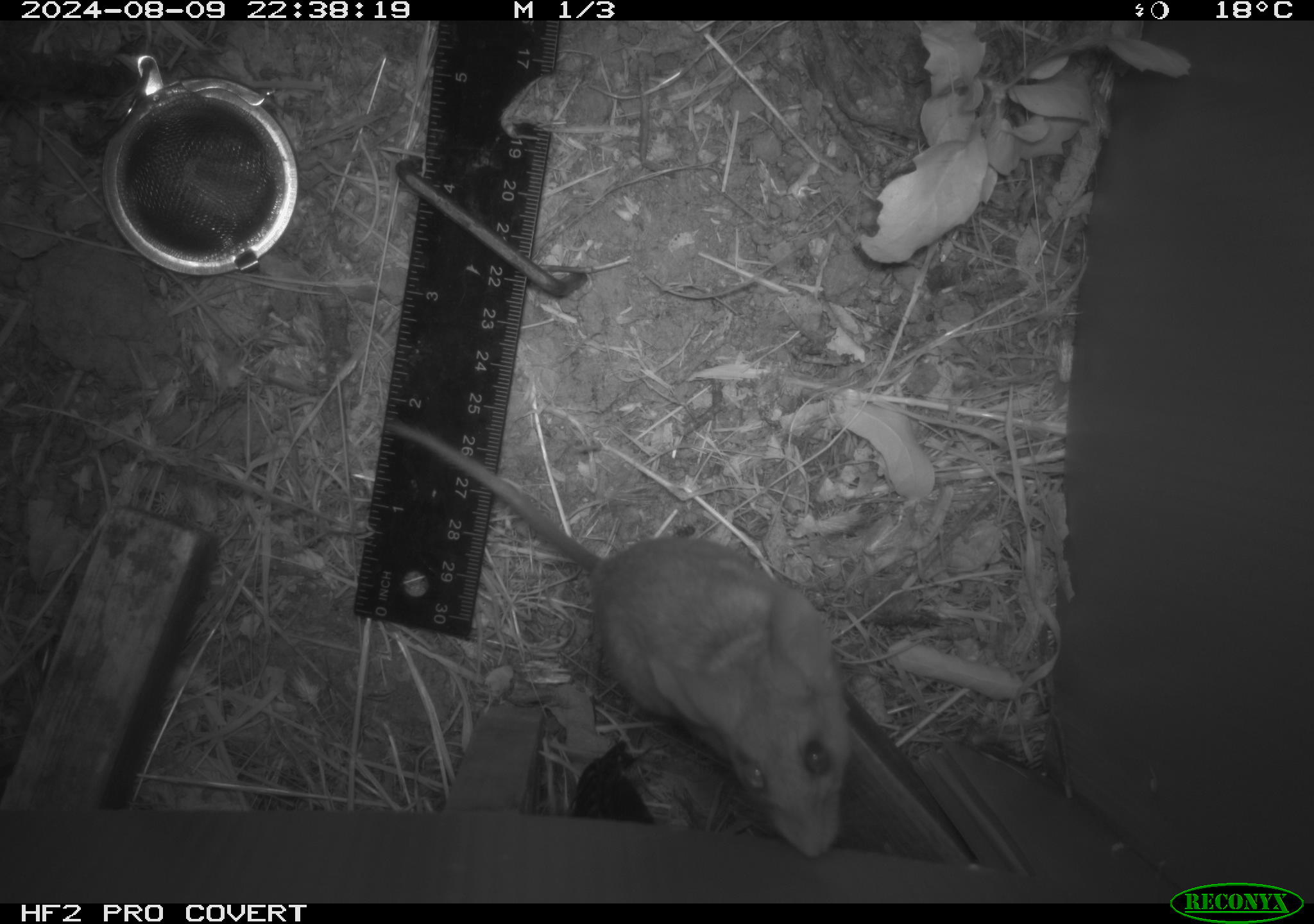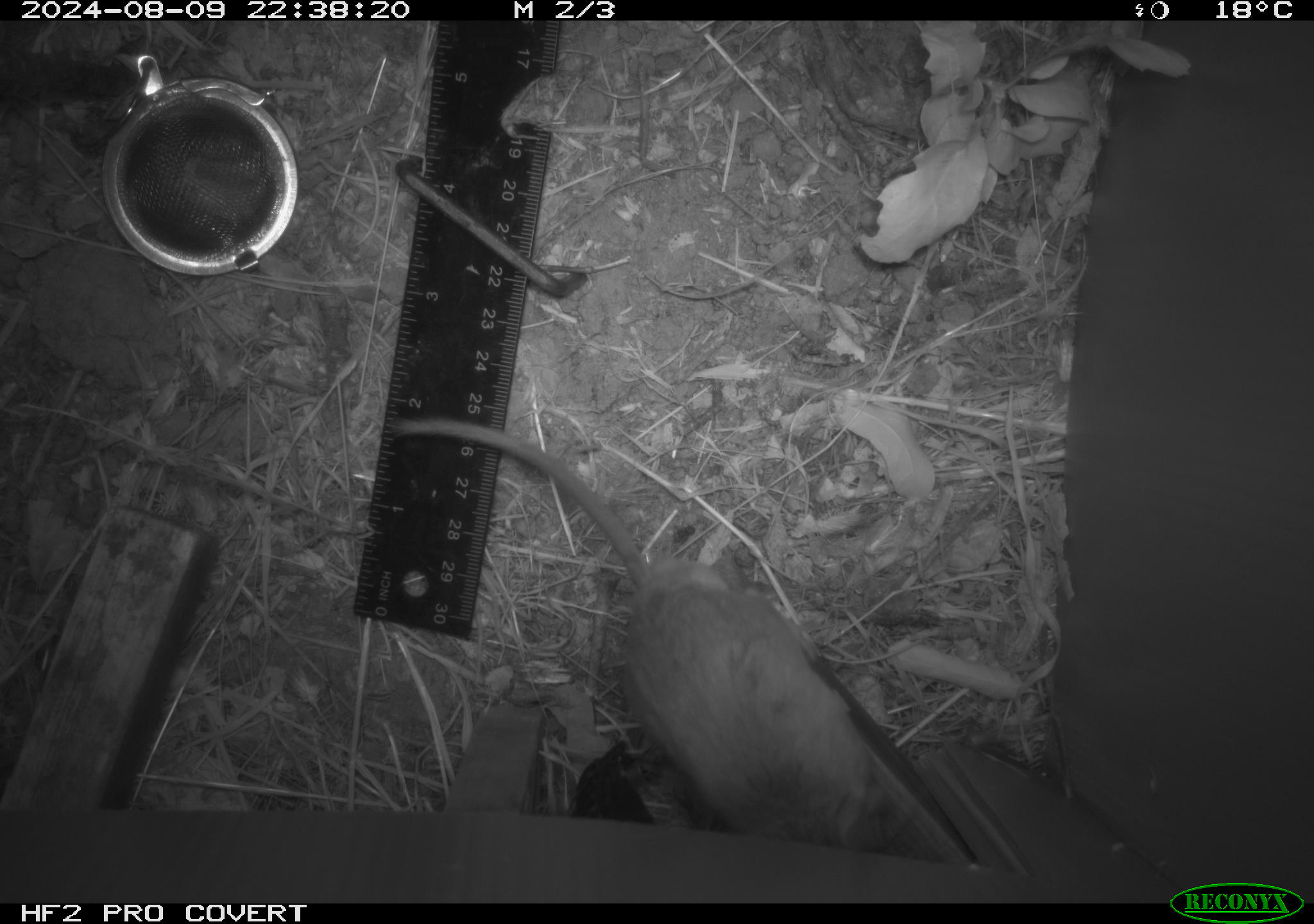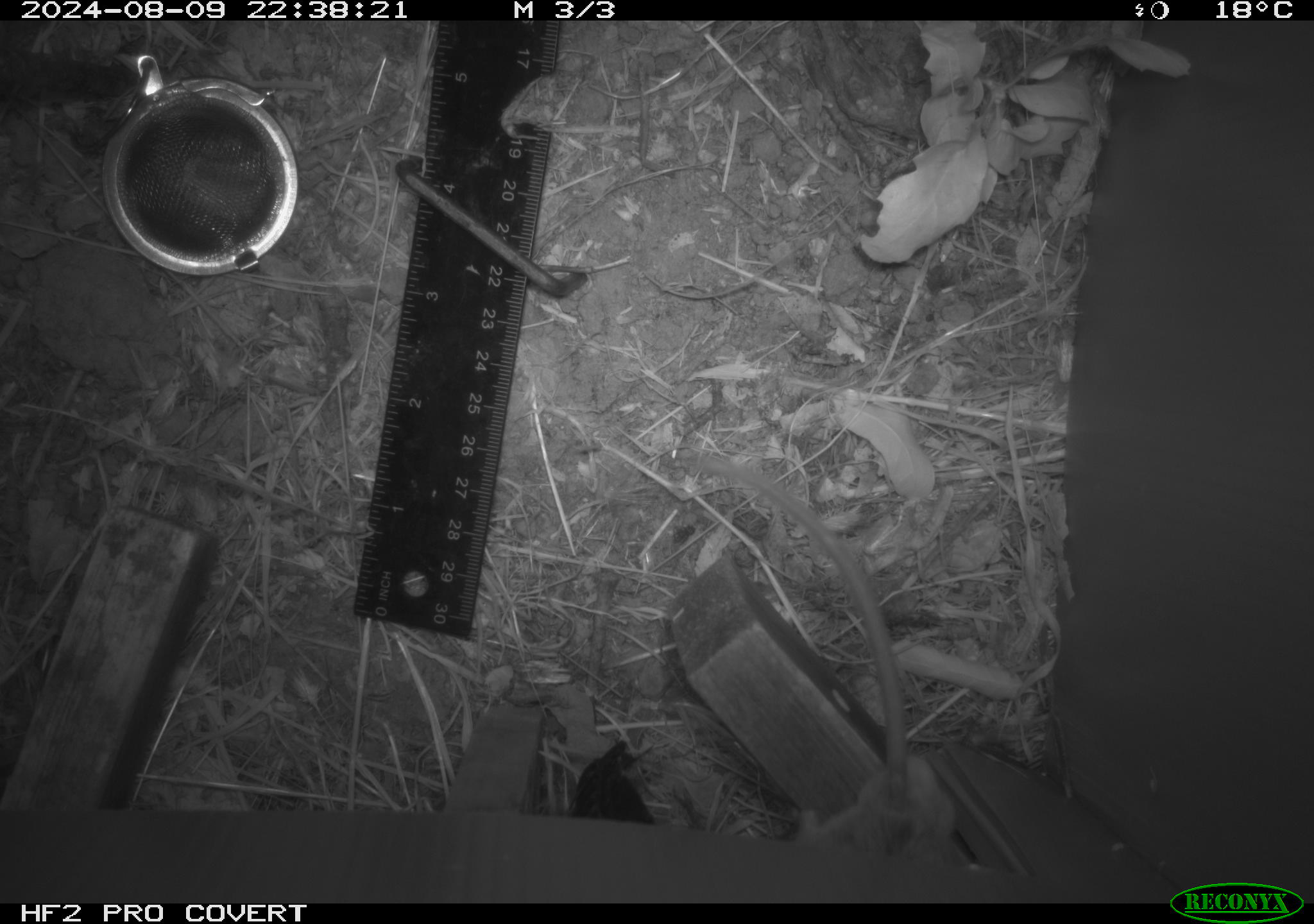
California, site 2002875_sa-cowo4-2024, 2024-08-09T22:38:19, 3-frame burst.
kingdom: Animalia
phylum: Chordata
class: Mammalia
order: Rodentia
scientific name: Rodentia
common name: rodent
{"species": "rodent (Rodentia)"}